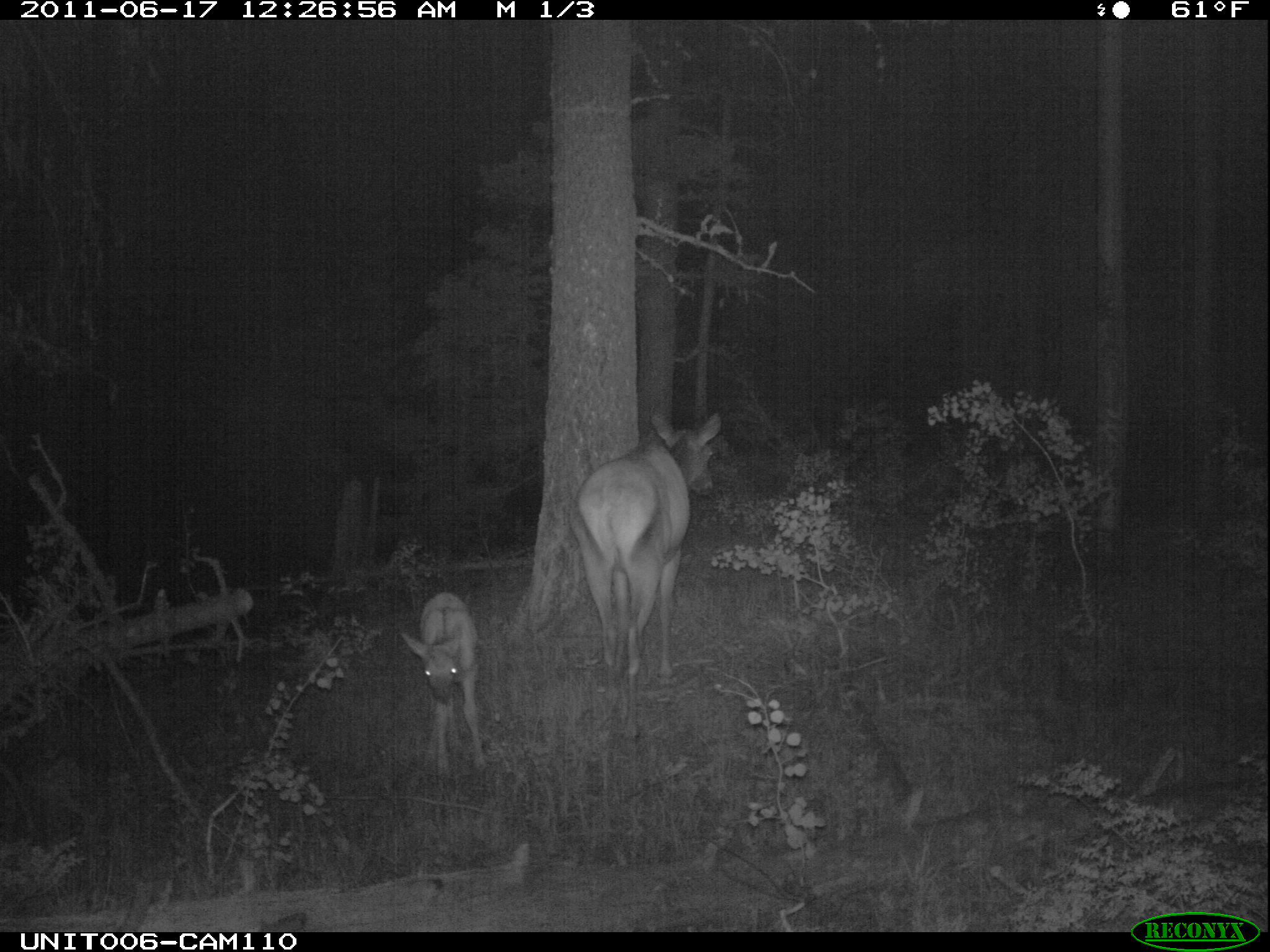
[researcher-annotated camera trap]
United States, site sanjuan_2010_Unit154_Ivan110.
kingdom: Animalia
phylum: Chordata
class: Mammalia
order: Artiodactyla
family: Cervidae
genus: Cervus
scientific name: Cervus elaphus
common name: red deer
Cervus elaphus (red deer).